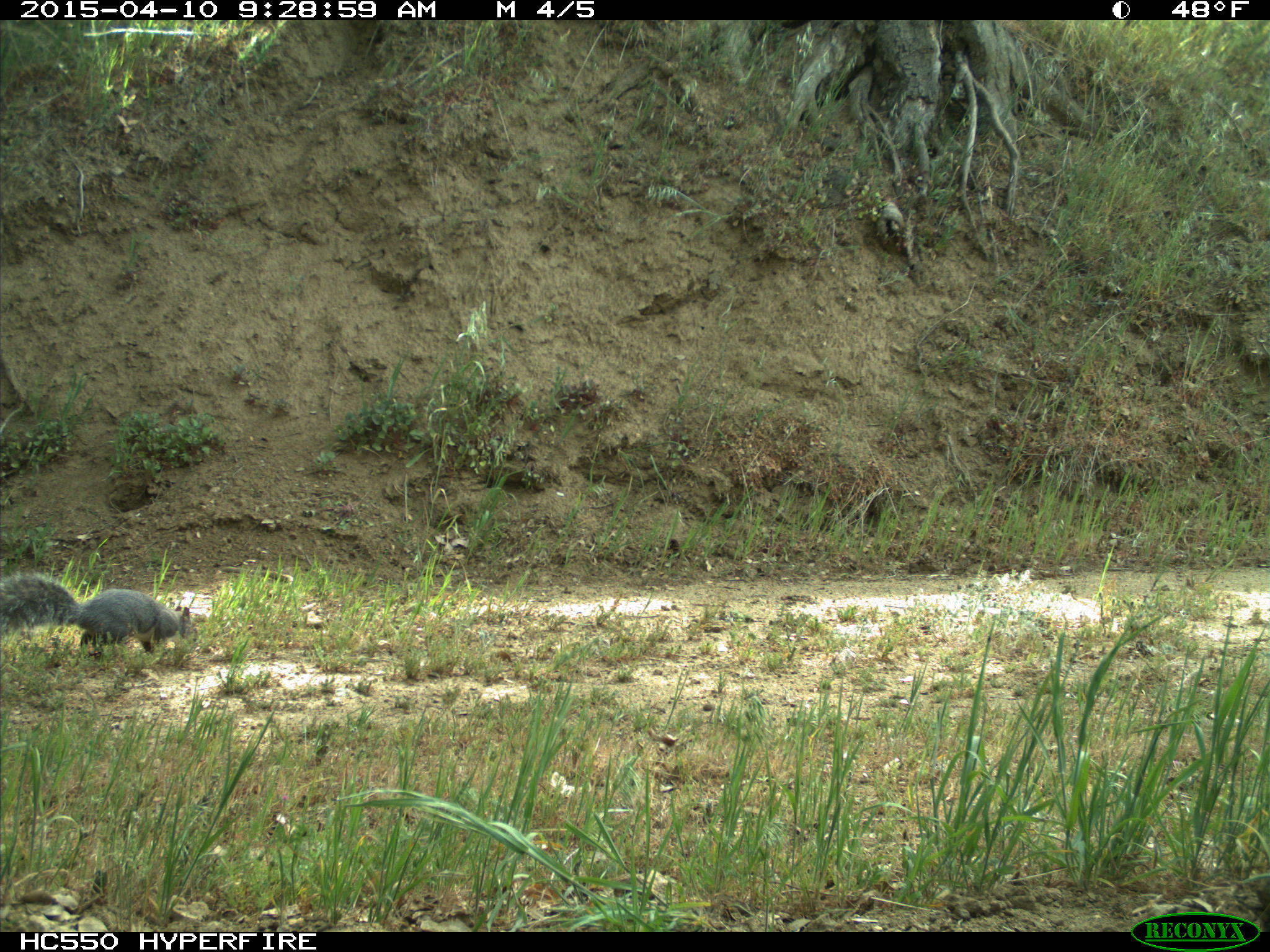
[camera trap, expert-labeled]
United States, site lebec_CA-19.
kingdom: Animalia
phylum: Chordata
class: Mammalia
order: Rodentia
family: Sciuridae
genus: Sciurus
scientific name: Sciurus carolinensis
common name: eastern gray squirrel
Sciurus carolinensis (eastern gray squirrel).